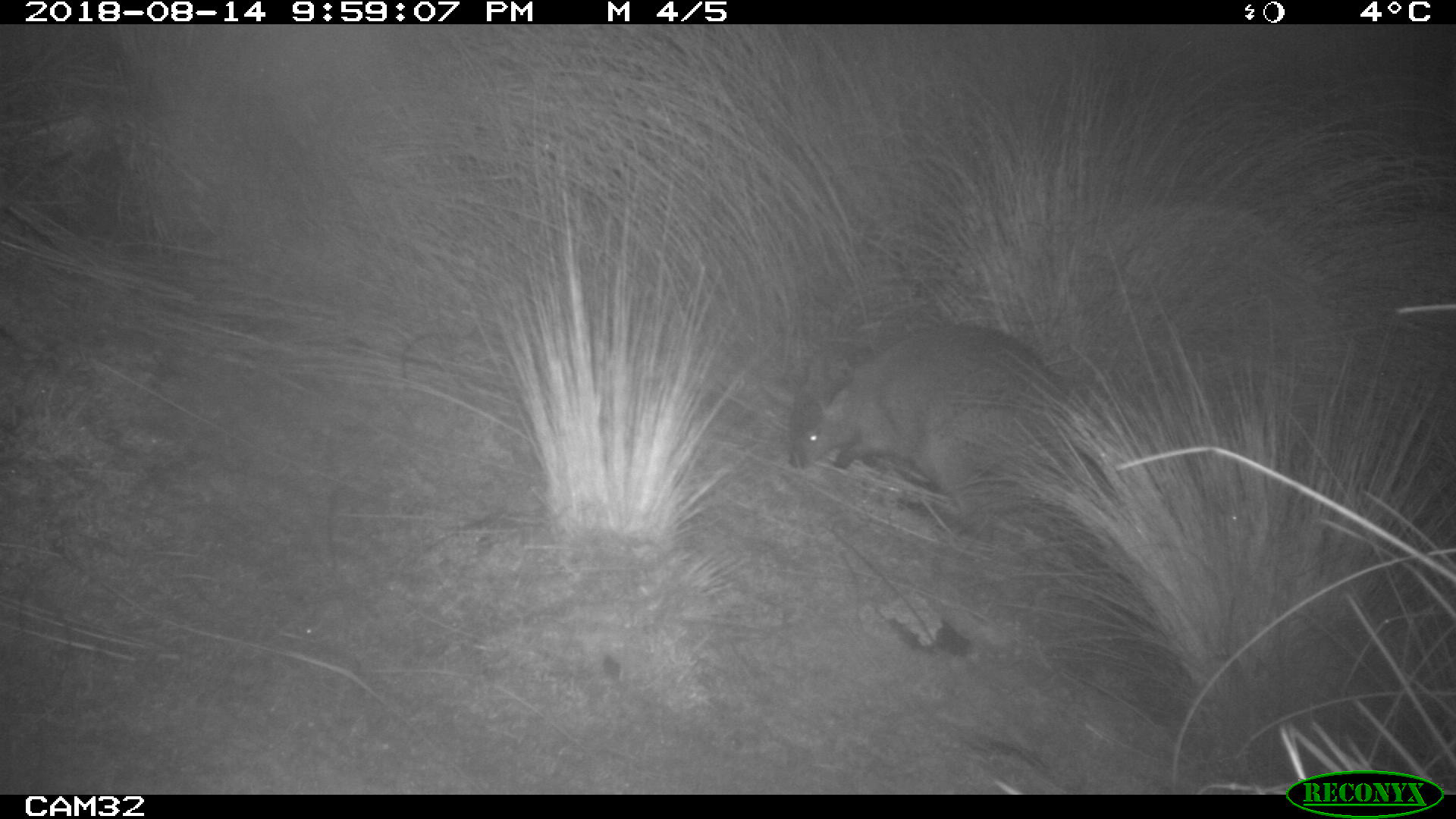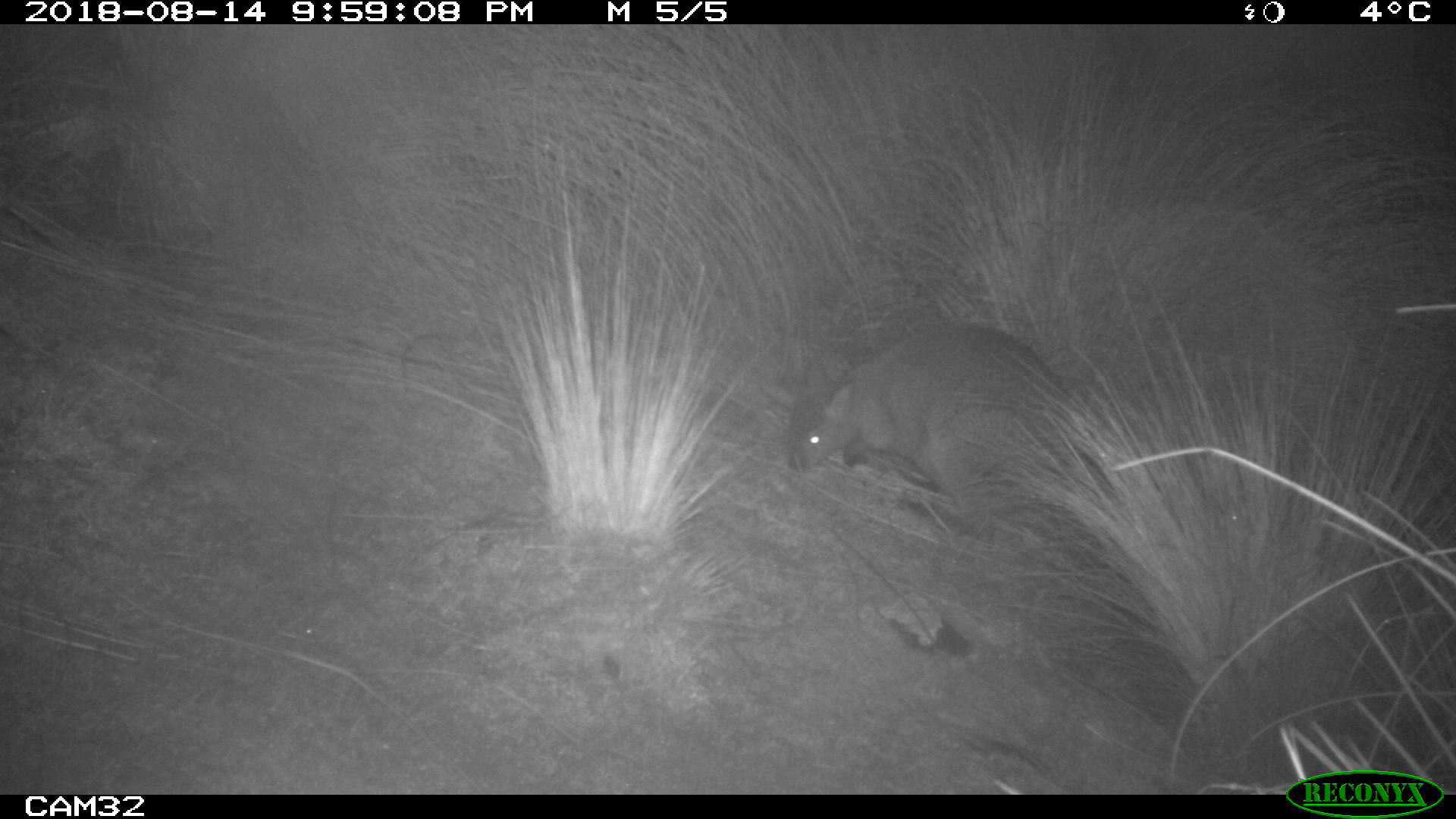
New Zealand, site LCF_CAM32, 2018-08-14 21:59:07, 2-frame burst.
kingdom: Animalia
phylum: Chordata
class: Mammalia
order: Diprotodontia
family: Macropodidae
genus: Notamacropus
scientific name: Notamacropus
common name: wallaby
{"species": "wallaby (Notamacropus)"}